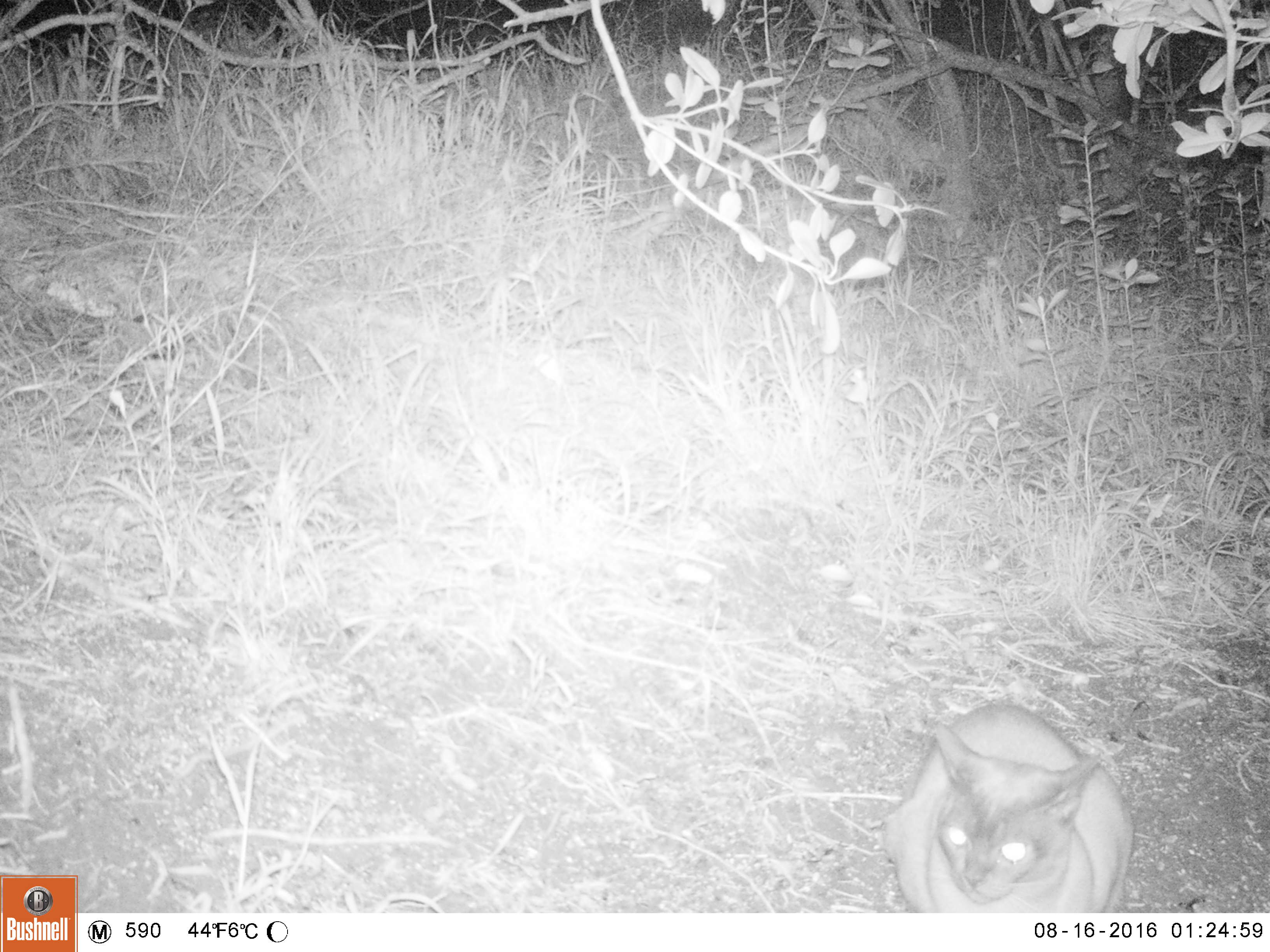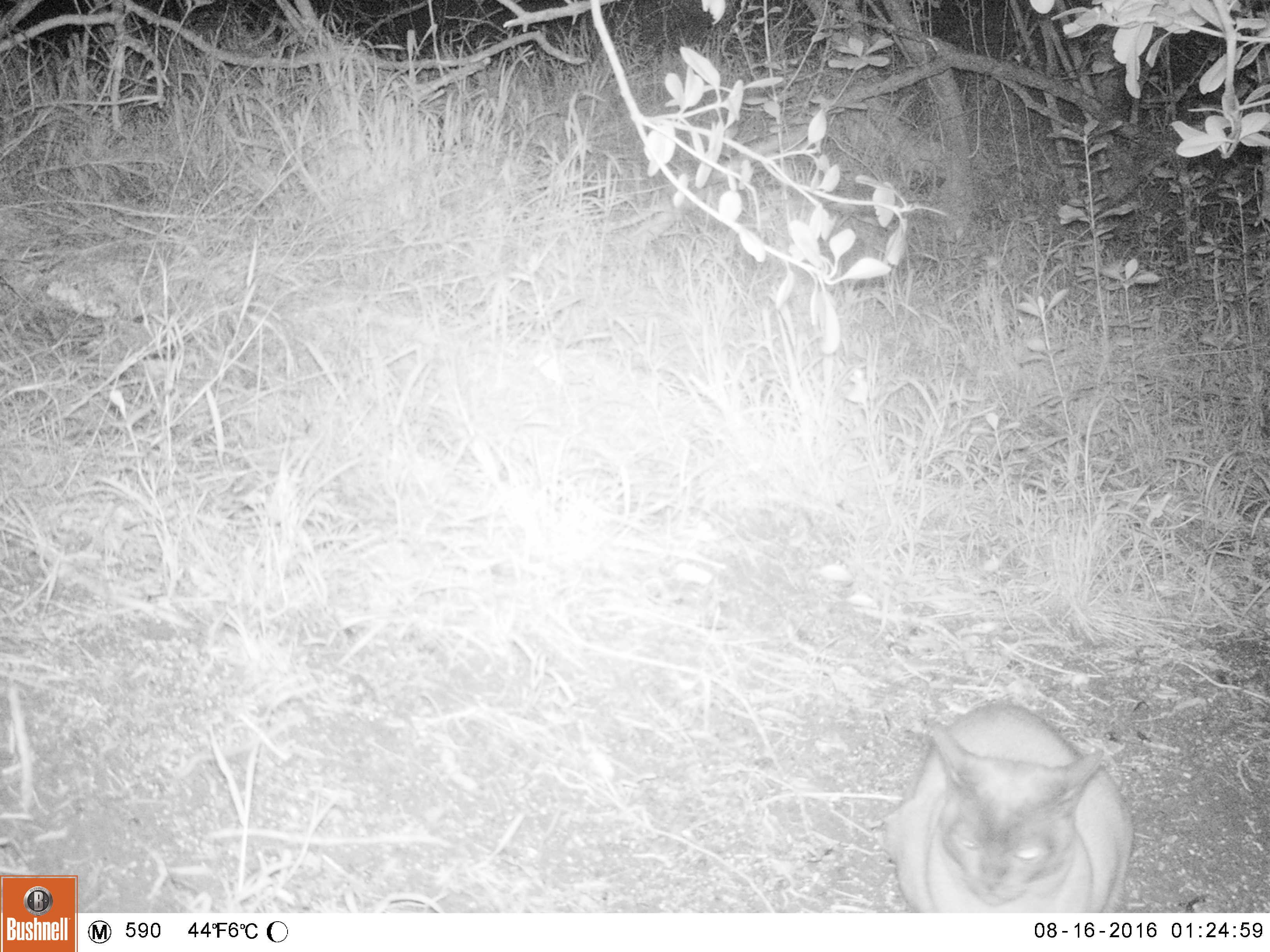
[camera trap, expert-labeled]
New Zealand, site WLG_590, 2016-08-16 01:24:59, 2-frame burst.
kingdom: Animalia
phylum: Chordata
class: Mammalia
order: Carnivora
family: Felidae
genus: Felis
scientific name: Felis catus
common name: domestic cat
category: cat